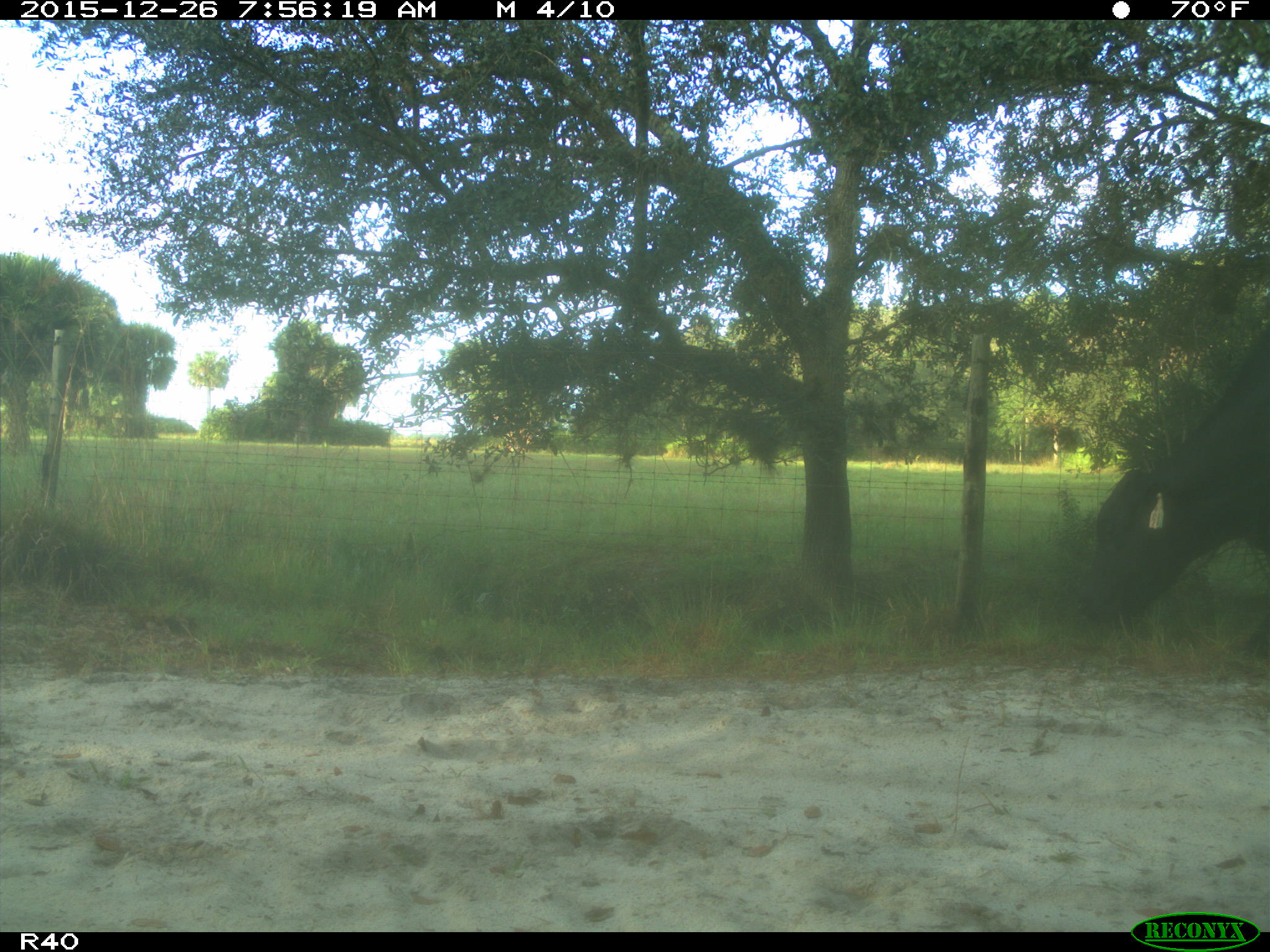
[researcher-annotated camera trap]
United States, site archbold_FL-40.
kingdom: Animalia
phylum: Chordata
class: Mammalia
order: Artiodactyla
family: Bovidae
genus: Bos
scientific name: Bos taurus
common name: domestic cow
Bos taurus (domestic cow).